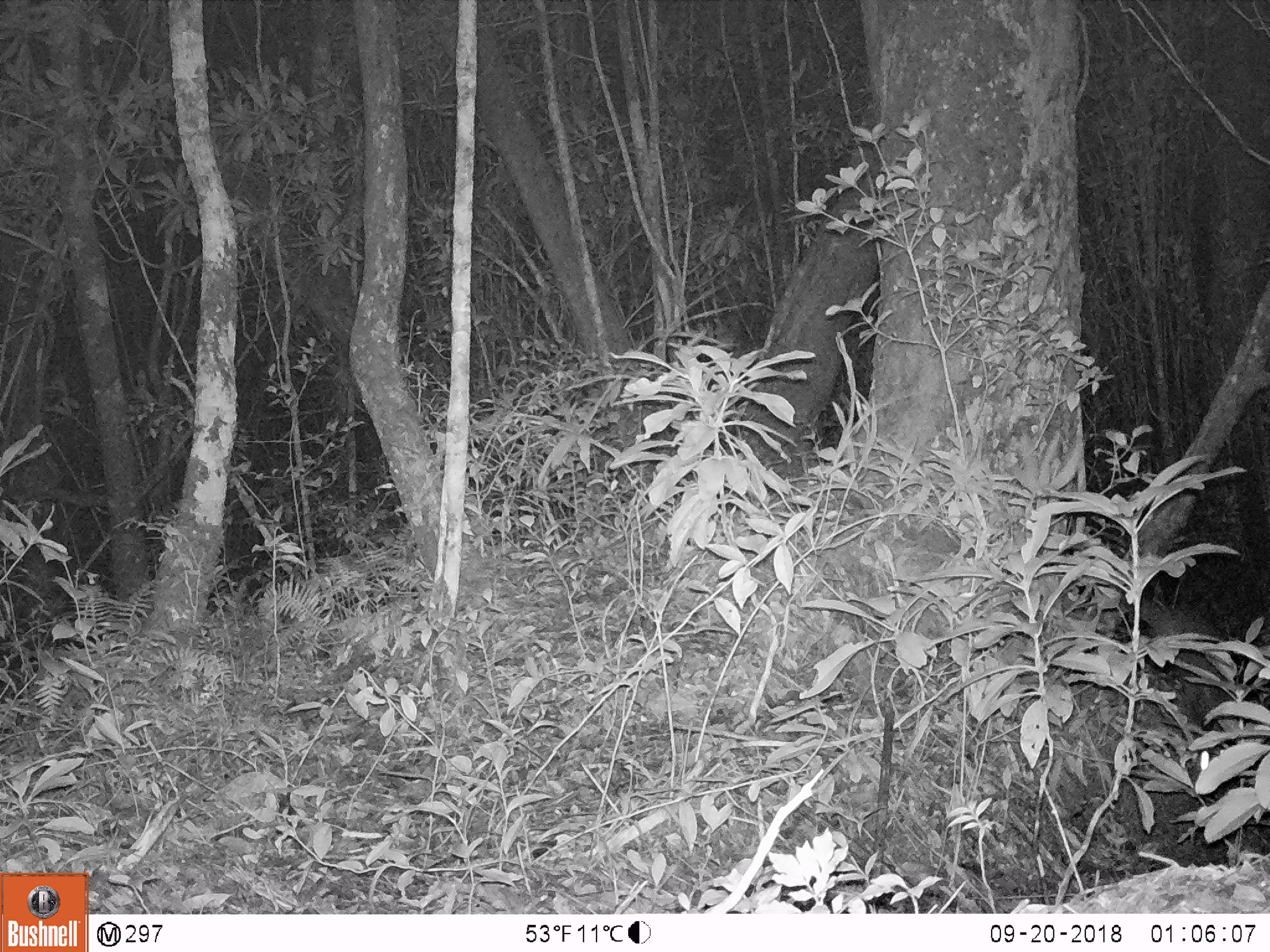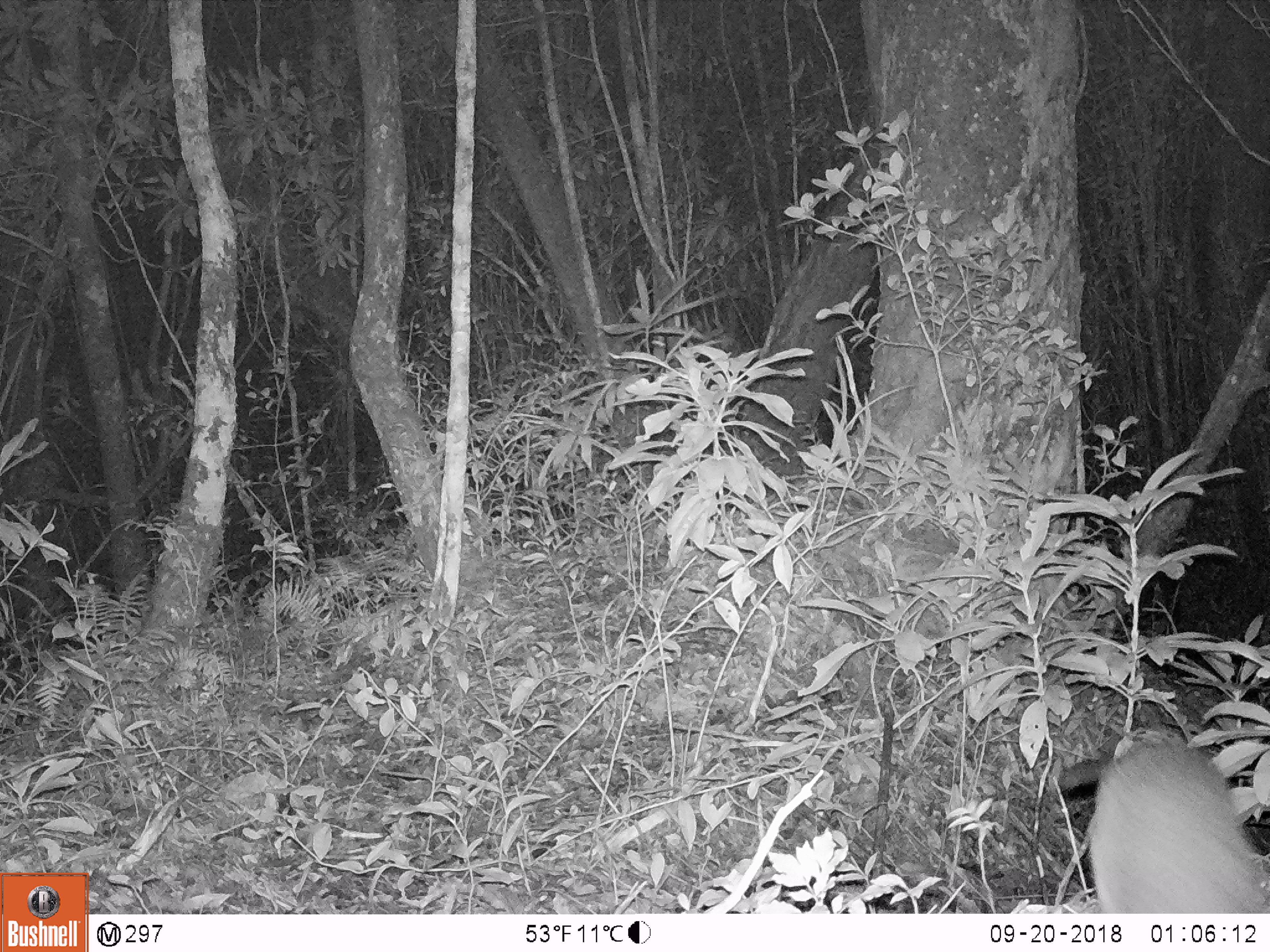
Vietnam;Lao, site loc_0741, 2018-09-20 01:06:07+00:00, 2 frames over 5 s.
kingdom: Animalia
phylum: Chordata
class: Mammalia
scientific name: Mammalia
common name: mammal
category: unidentified small mammal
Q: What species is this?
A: Unidentified small mammal (mammal) (Mammalia).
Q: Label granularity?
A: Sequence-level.